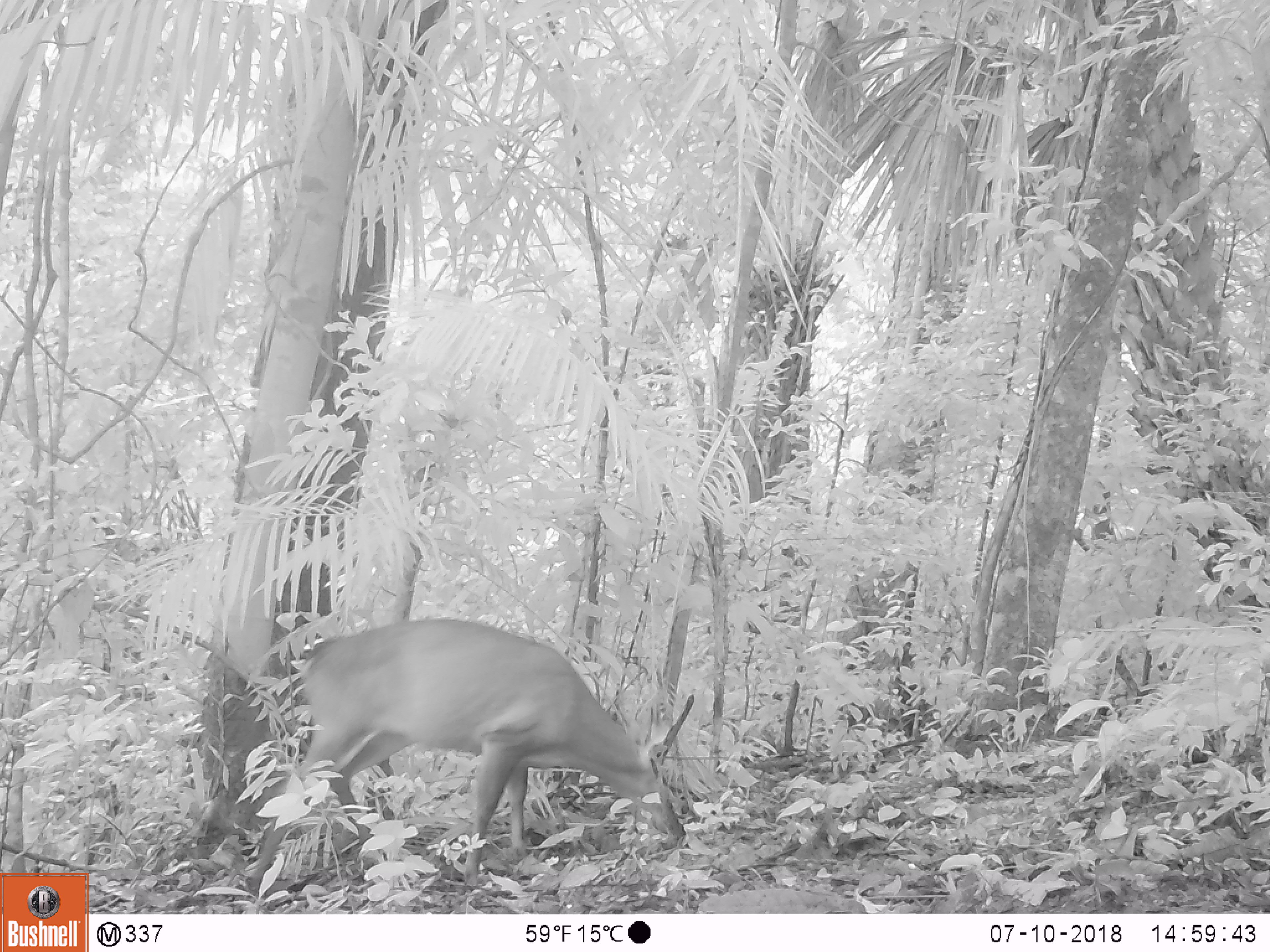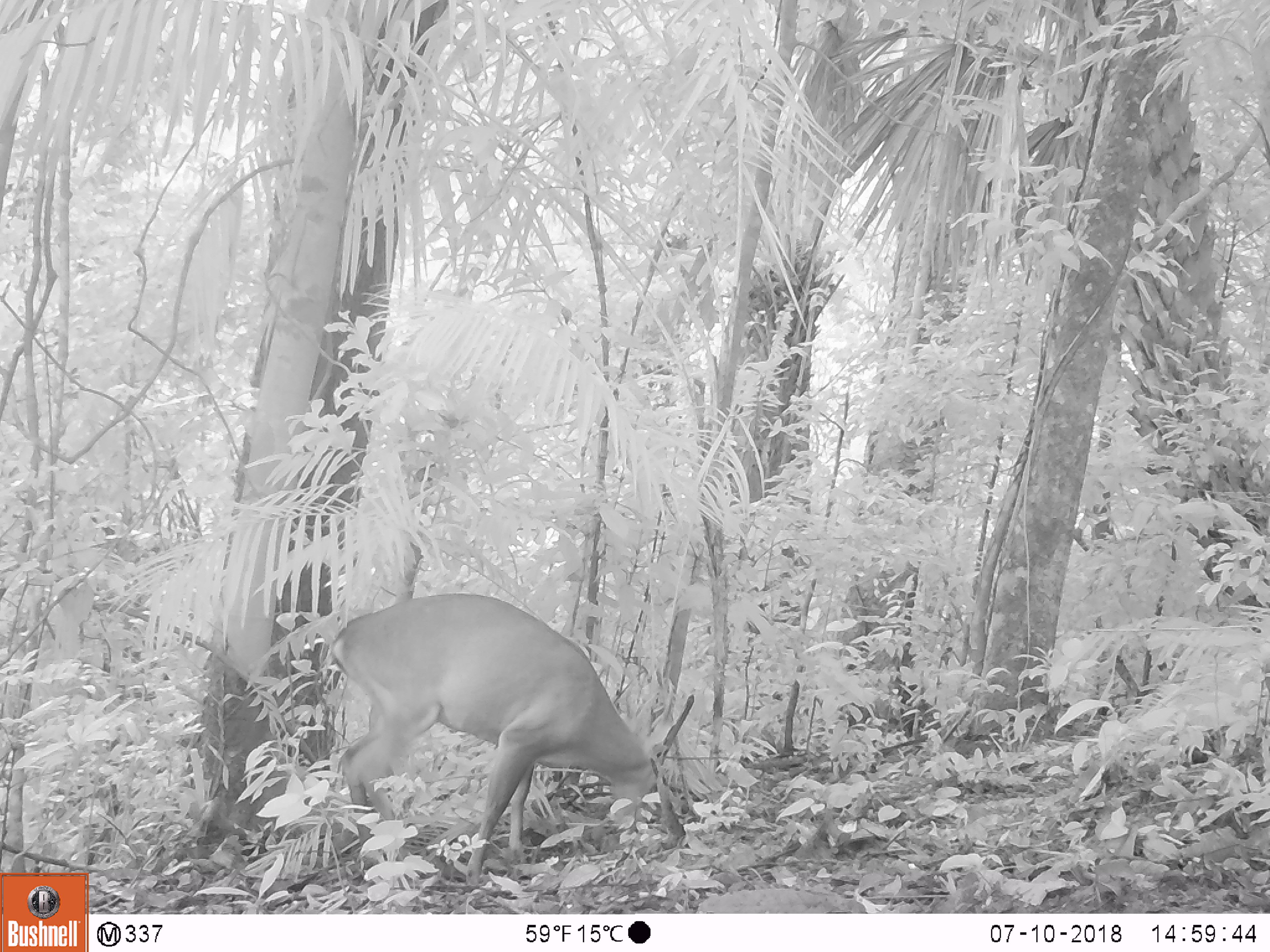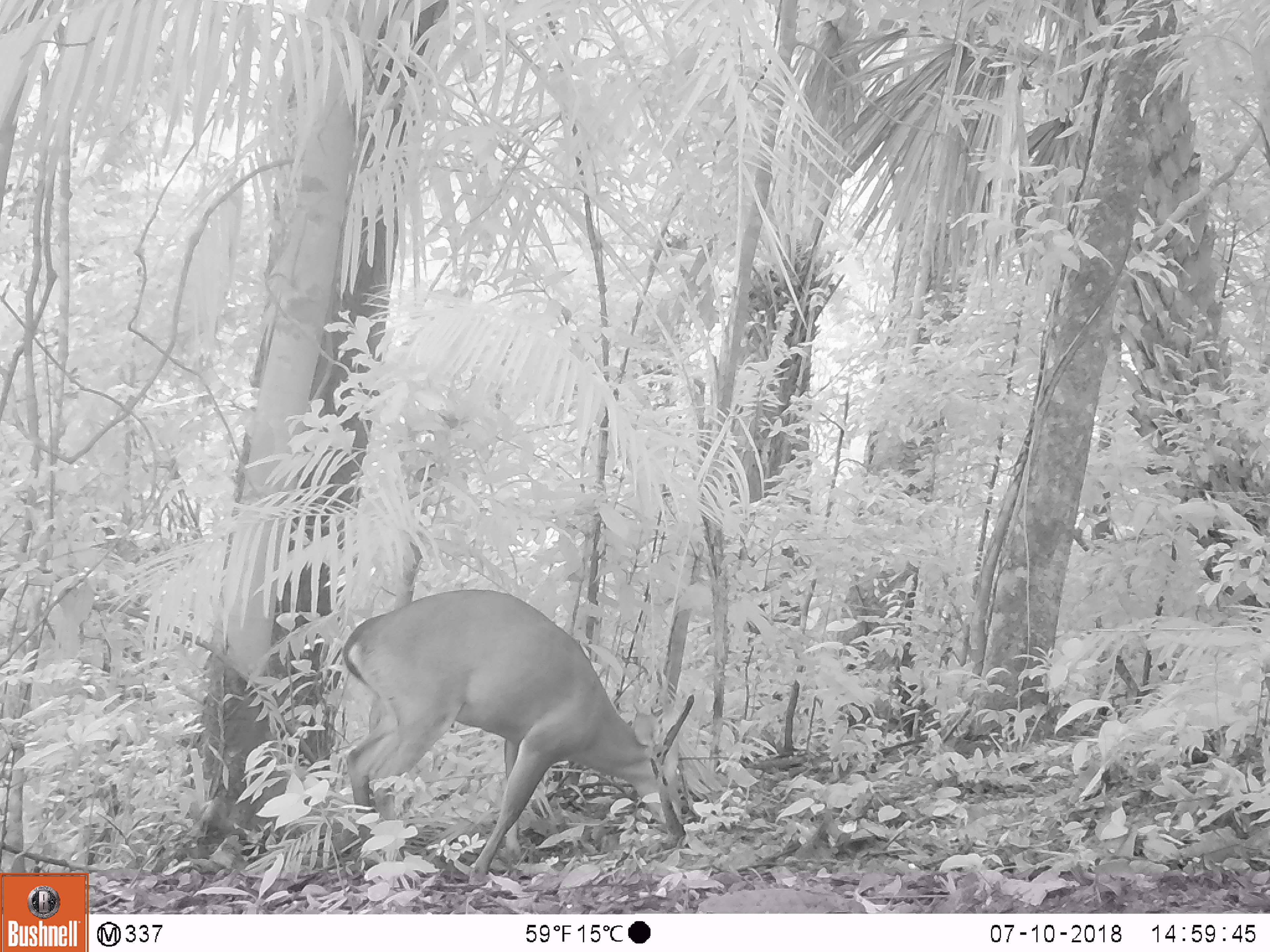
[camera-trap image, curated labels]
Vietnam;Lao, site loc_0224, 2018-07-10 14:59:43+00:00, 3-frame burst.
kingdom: Animalia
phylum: Chordata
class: Mammalia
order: Artiodactyla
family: Cervidae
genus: Muntiacus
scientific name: Muntiacus vuquangensis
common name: large-antlered muntjac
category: large antlered muntjac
Large antlered muntjac (large-antlered muntjac) (Muntiacus vuquangensis). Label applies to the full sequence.